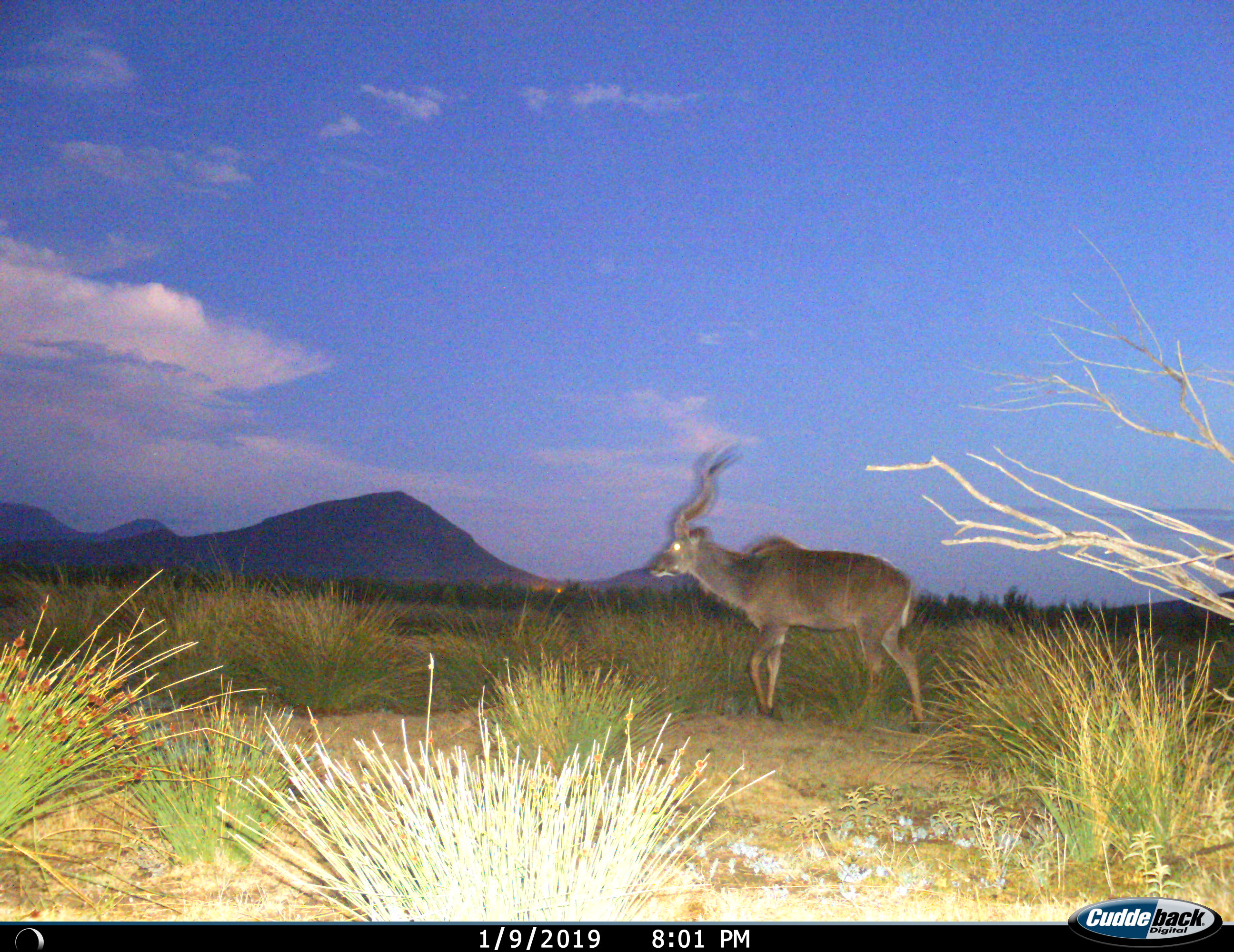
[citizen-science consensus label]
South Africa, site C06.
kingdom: Animalia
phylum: Chordata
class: Mammalia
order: Artiodactyla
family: Bovidae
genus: Tragelaphus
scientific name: Tragelaphus strepsiceros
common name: greater kudu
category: kudu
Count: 1.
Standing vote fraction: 30%.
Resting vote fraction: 0%.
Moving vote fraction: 80%.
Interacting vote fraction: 0%.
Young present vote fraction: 0%.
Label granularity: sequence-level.